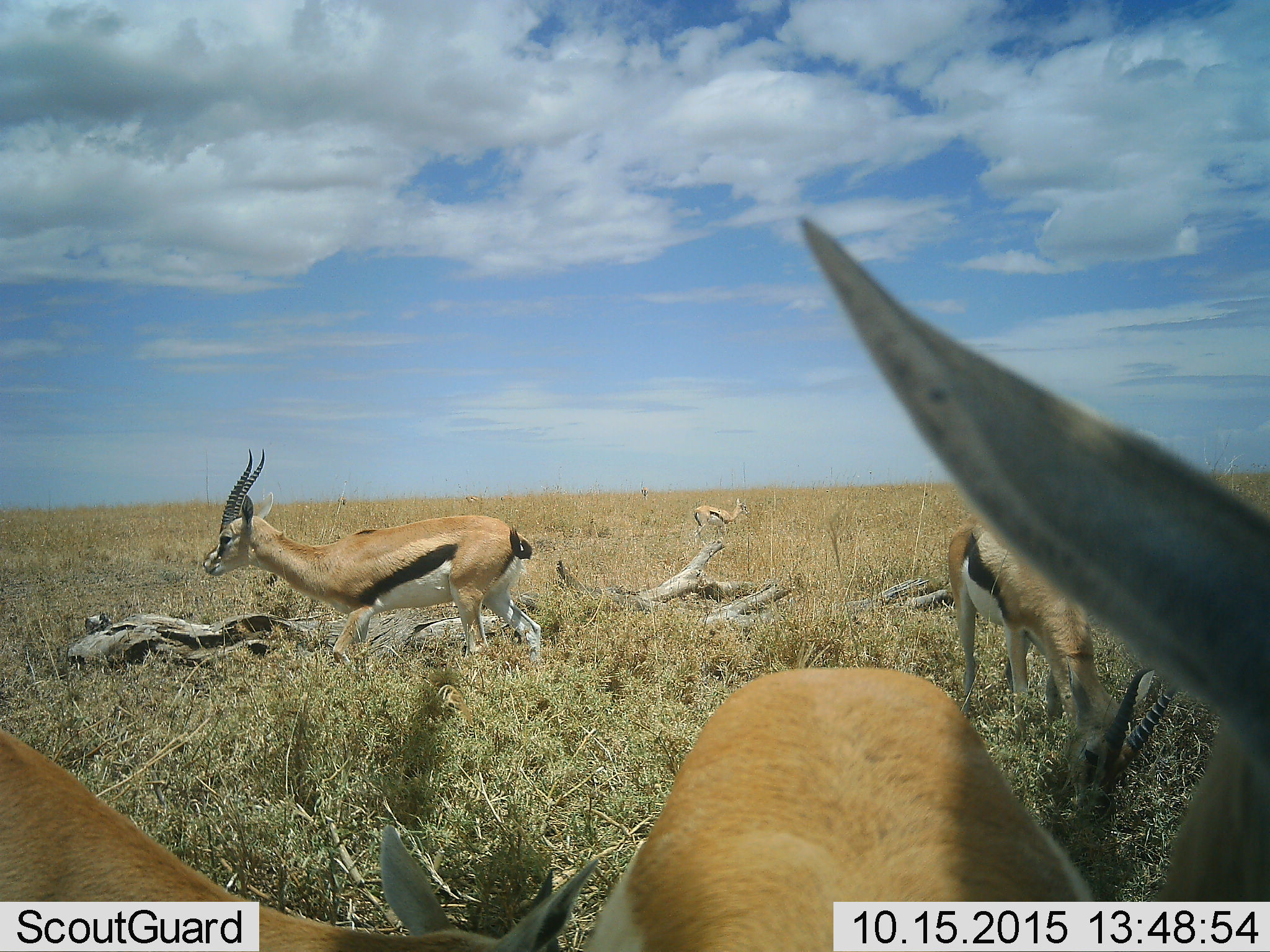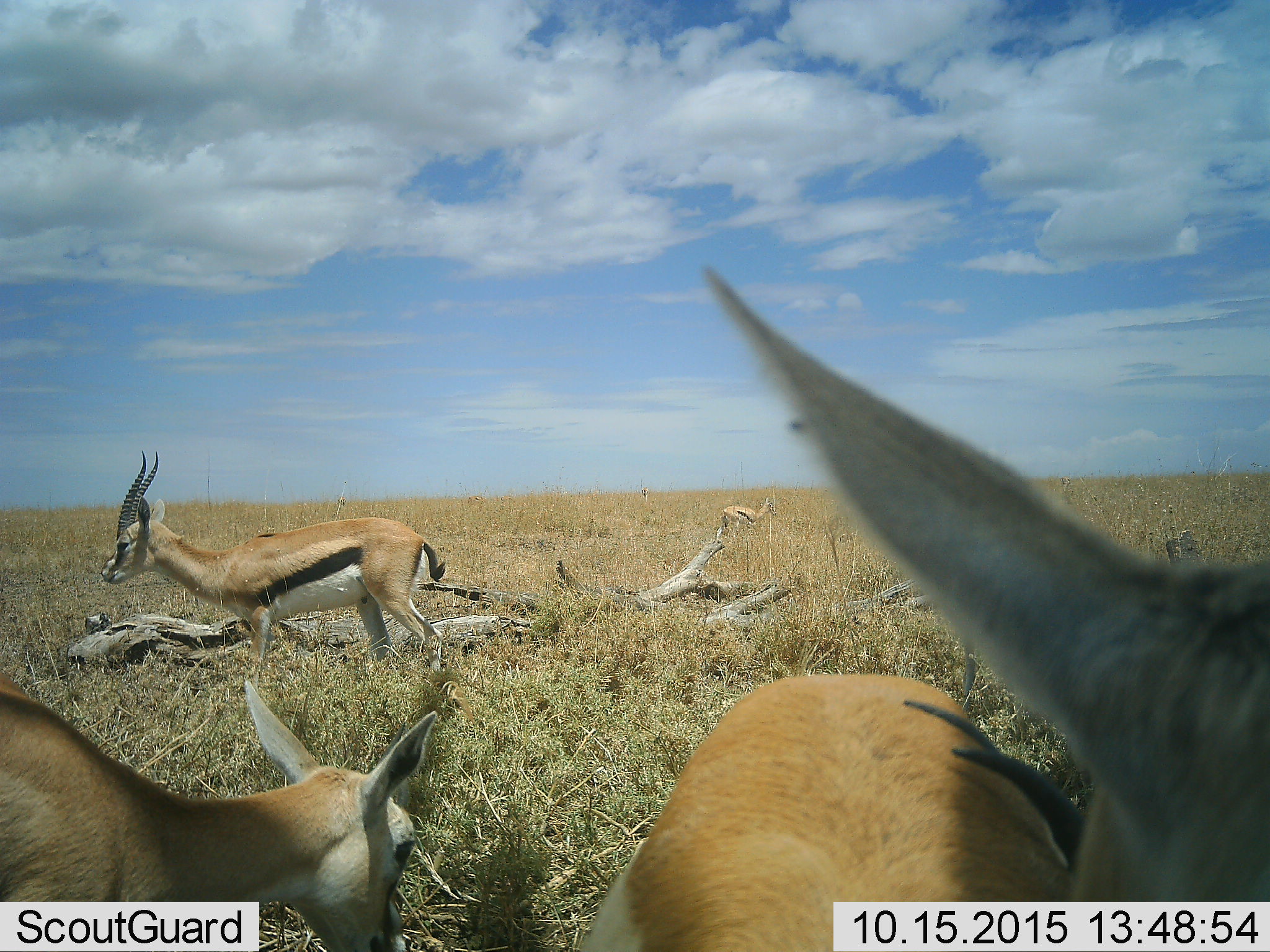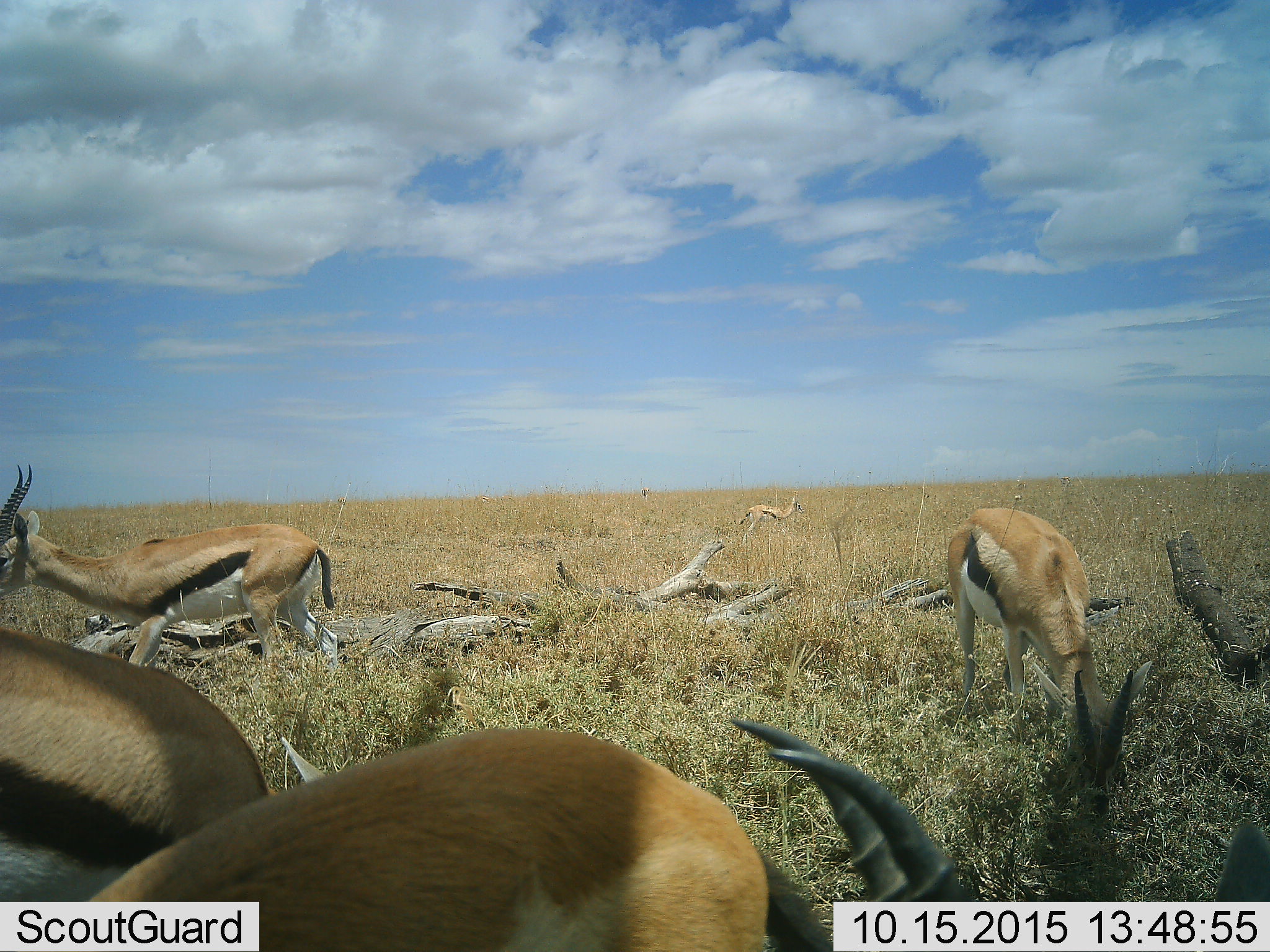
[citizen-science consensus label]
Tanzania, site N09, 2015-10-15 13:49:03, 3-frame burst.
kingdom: Animalia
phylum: Chordata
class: Mammalia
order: Artiodactyla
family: Bovidae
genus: Eudorcas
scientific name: Eudorcas thomsonii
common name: thomson's gazelle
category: gazellethomsons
Gazellethomsons (thomson's gazelle) (Eudorcas thomsonii), count 6. Behavior (volunteer vote fractions): standing 71%, resting 0%, moving 57%, interacting 0%. Young present (vote fraction): 0%. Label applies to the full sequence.